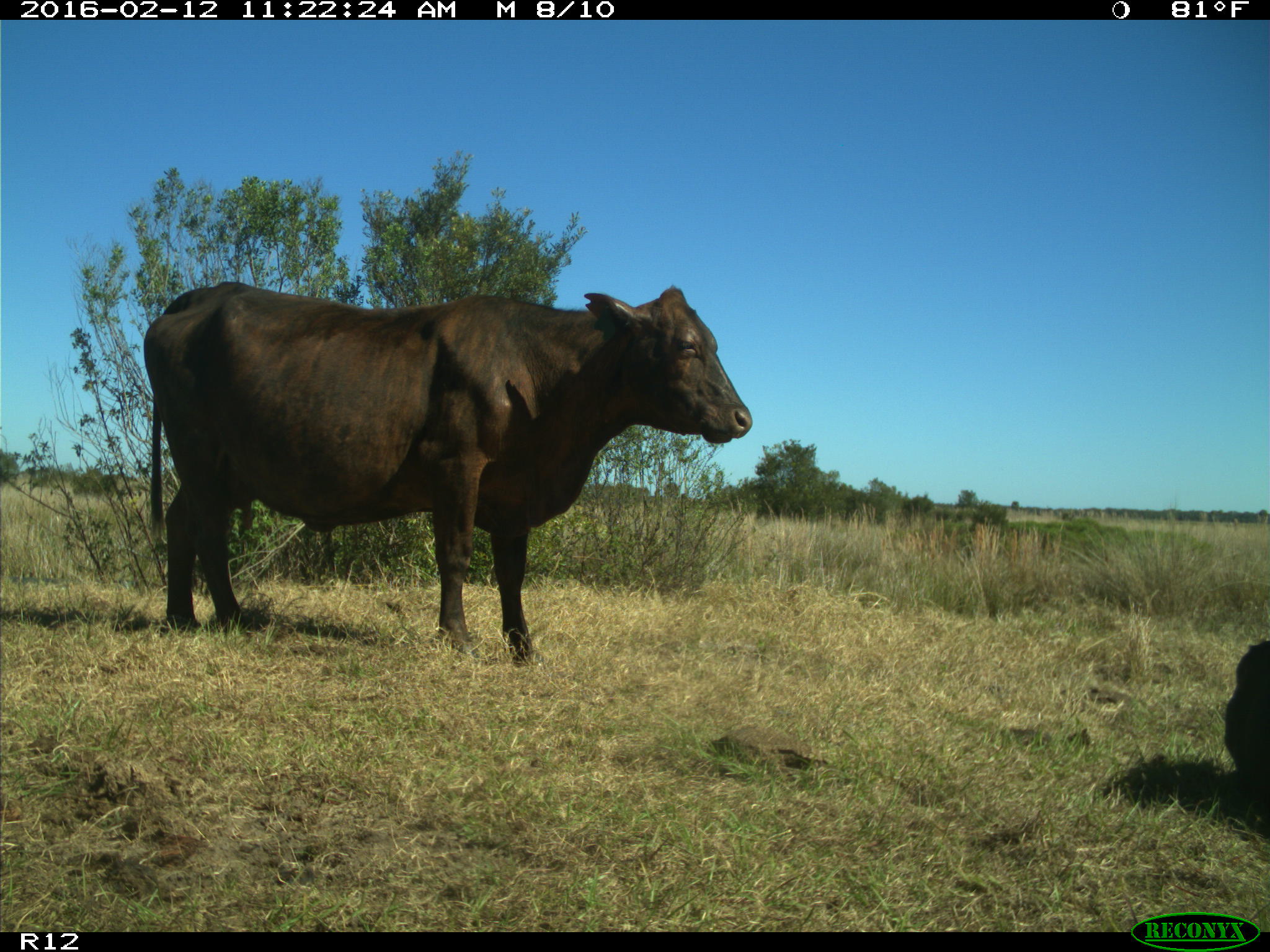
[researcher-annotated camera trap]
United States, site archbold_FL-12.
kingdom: Animalia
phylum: Chordata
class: Mammalia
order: Artiodactyla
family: Bovidae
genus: Bos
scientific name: Bos taurus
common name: domestic cow